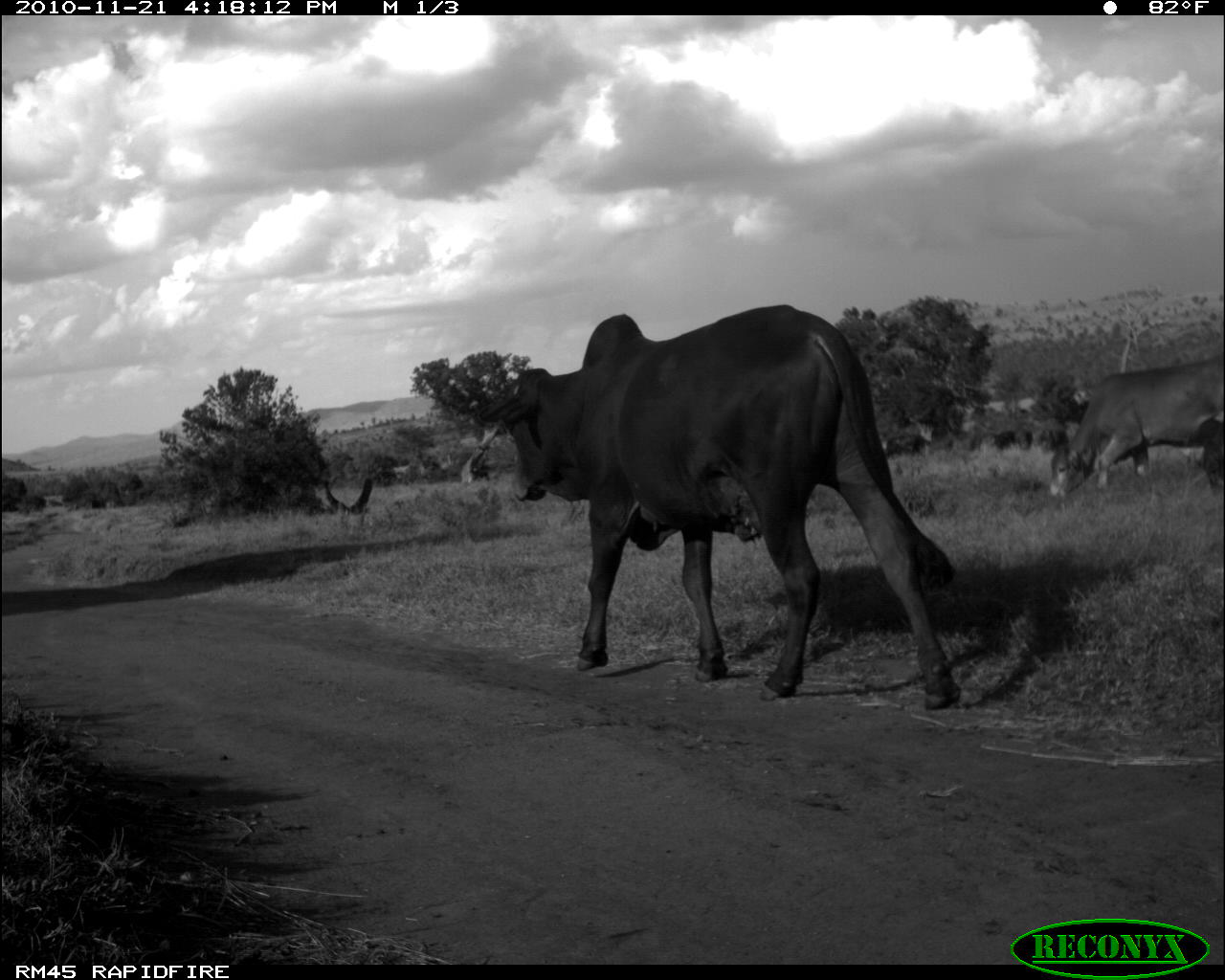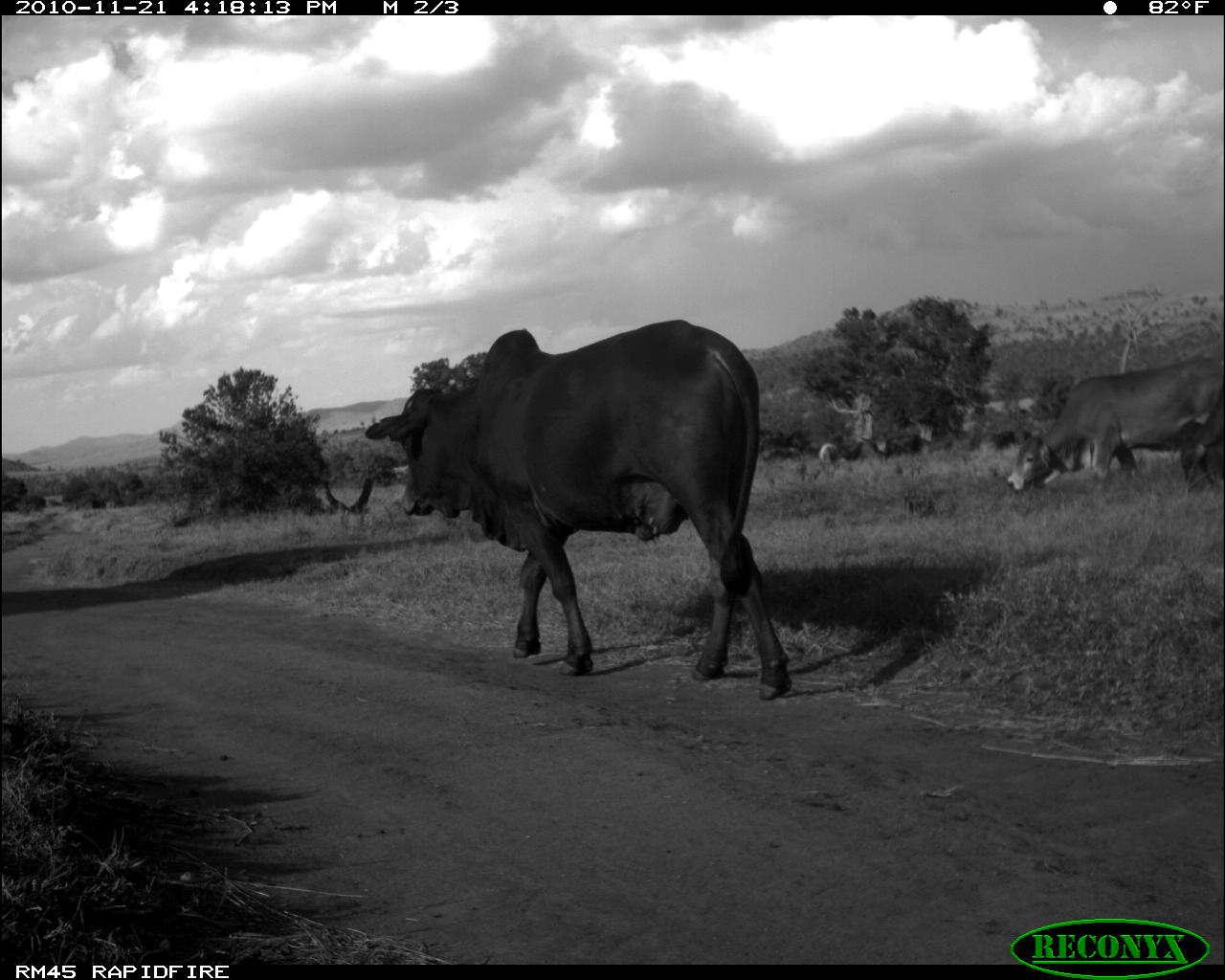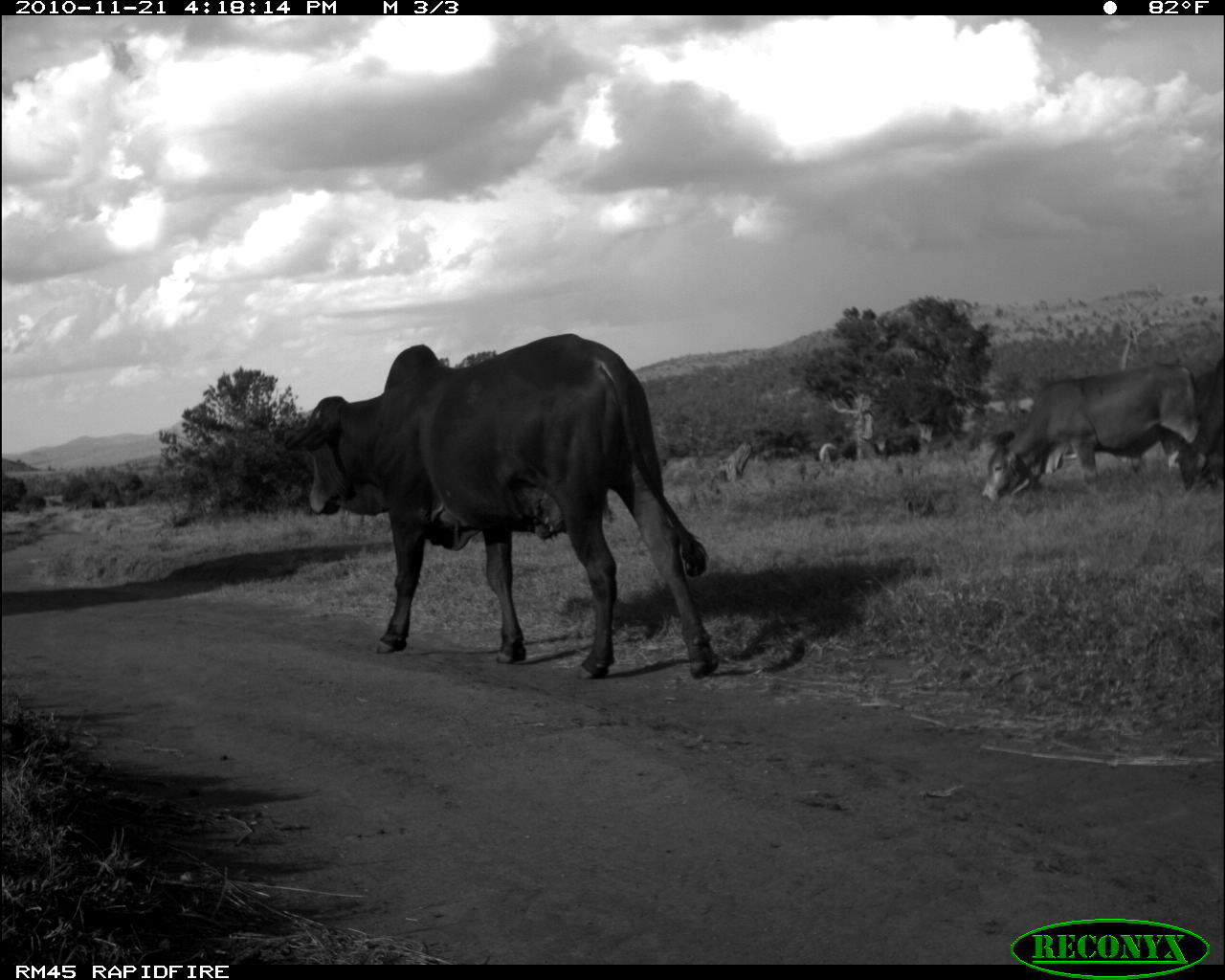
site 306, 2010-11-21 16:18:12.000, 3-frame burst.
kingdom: Animalia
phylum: Chordata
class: Mammalia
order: Artiodactyla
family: Bovidae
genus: Bos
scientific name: Bos taurus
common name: domestic cattle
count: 3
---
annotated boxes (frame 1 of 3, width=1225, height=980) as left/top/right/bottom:
bos taurus: 479/302/963/711; 1049/352/1224/499; 1200/435/1224/495; 884/432/927/457; 1037/428/1070/451; 993/430/1016/449; 1015/430/1033/448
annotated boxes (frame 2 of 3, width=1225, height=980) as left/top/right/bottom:
bos taurus: 364/319/795/700; 1006/354/1223/491; 1178/386/1224/498; 885/434/921/459; 979/430/1016/454; 817/441/840/474